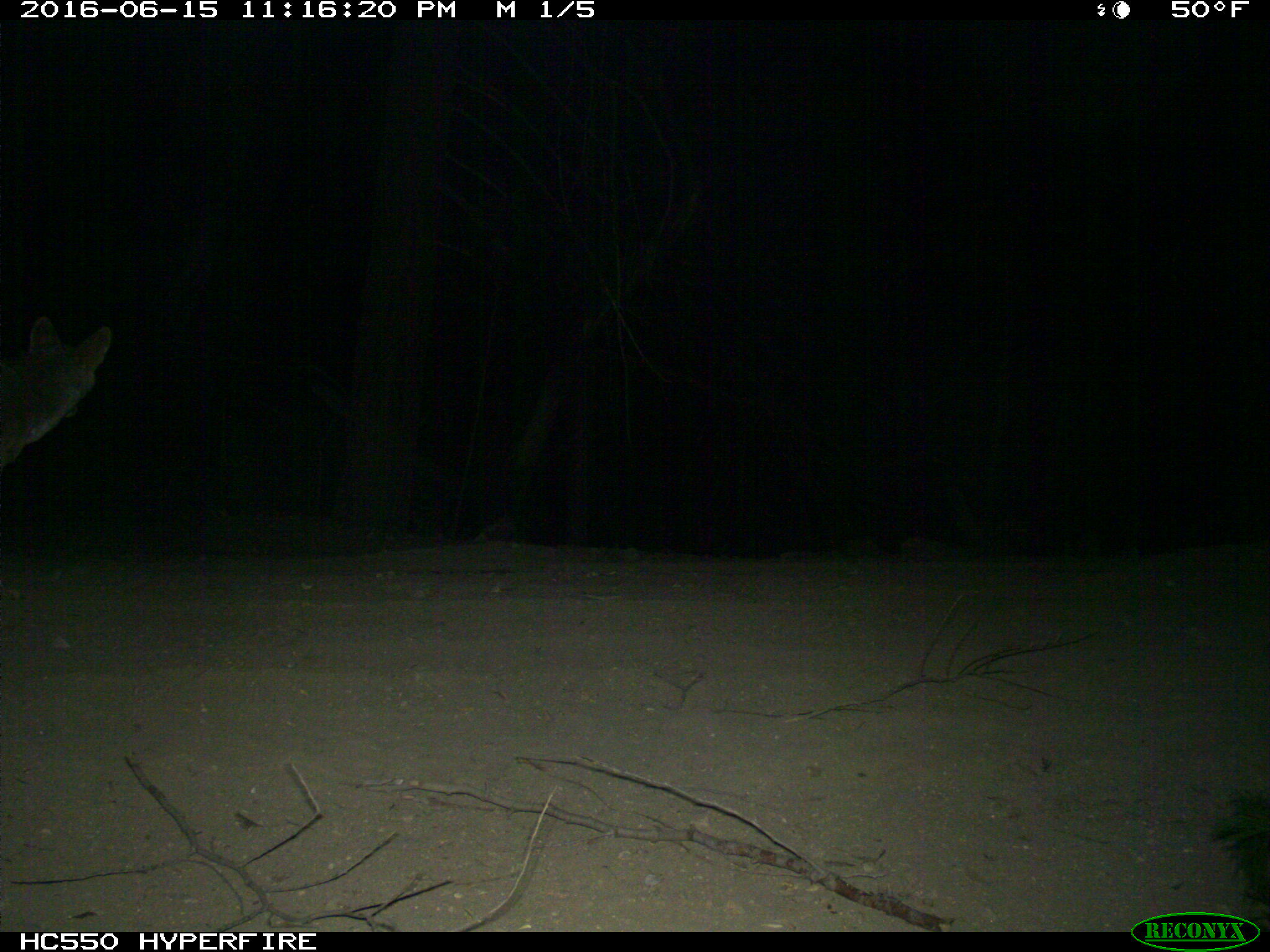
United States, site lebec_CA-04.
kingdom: Animalia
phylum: Chordata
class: Mammalia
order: Carnivora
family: Canidae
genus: Canis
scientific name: Canis latrans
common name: coyote